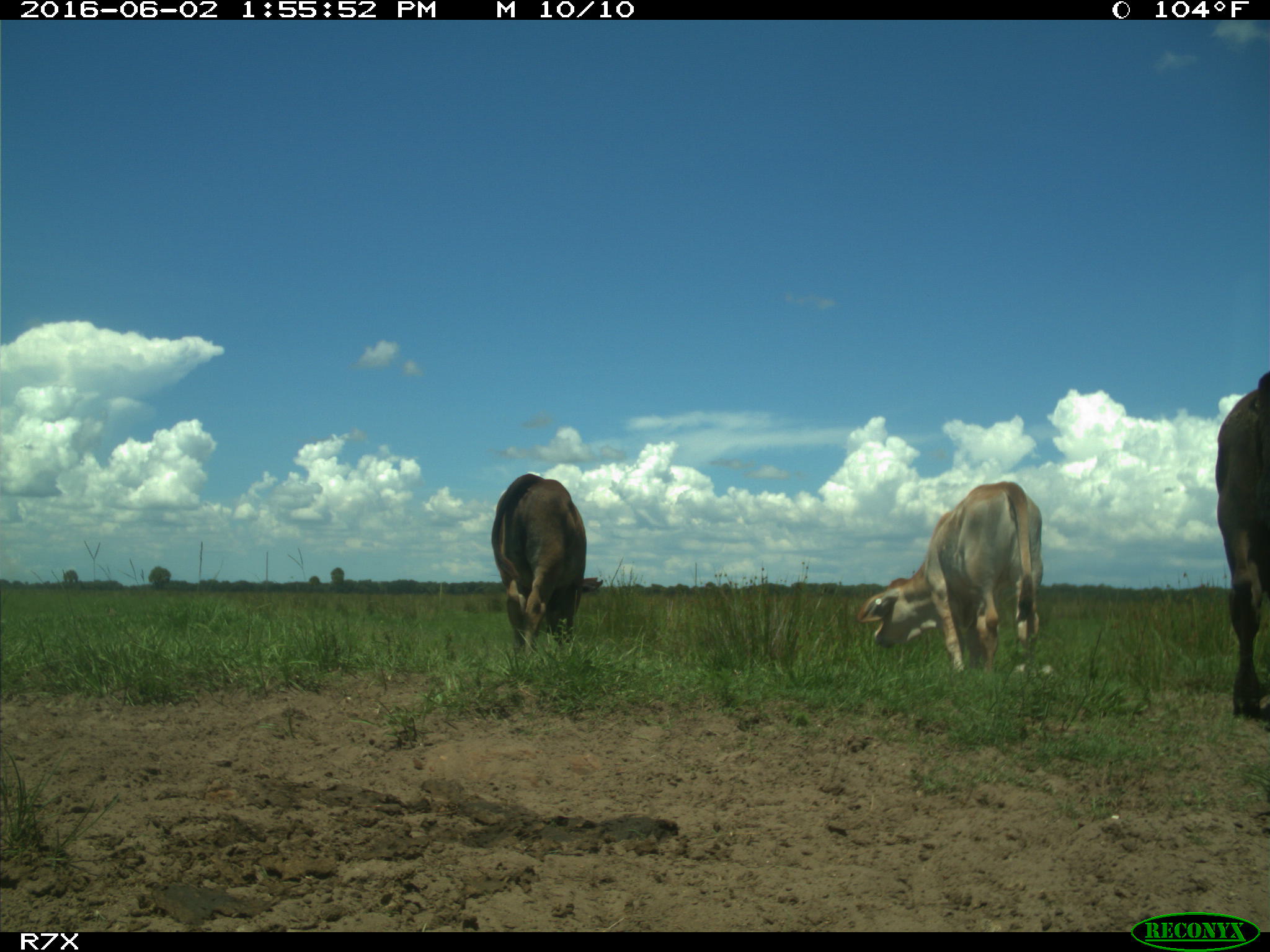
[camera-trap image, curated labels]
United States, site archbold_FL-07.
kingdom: Animalia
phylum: Chordata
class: Mammalia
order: Artiodactyla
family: Bovidae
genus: Bos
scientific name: Bos taurus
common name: domestic cow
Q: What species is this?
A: Bos taurus (domestic cow).